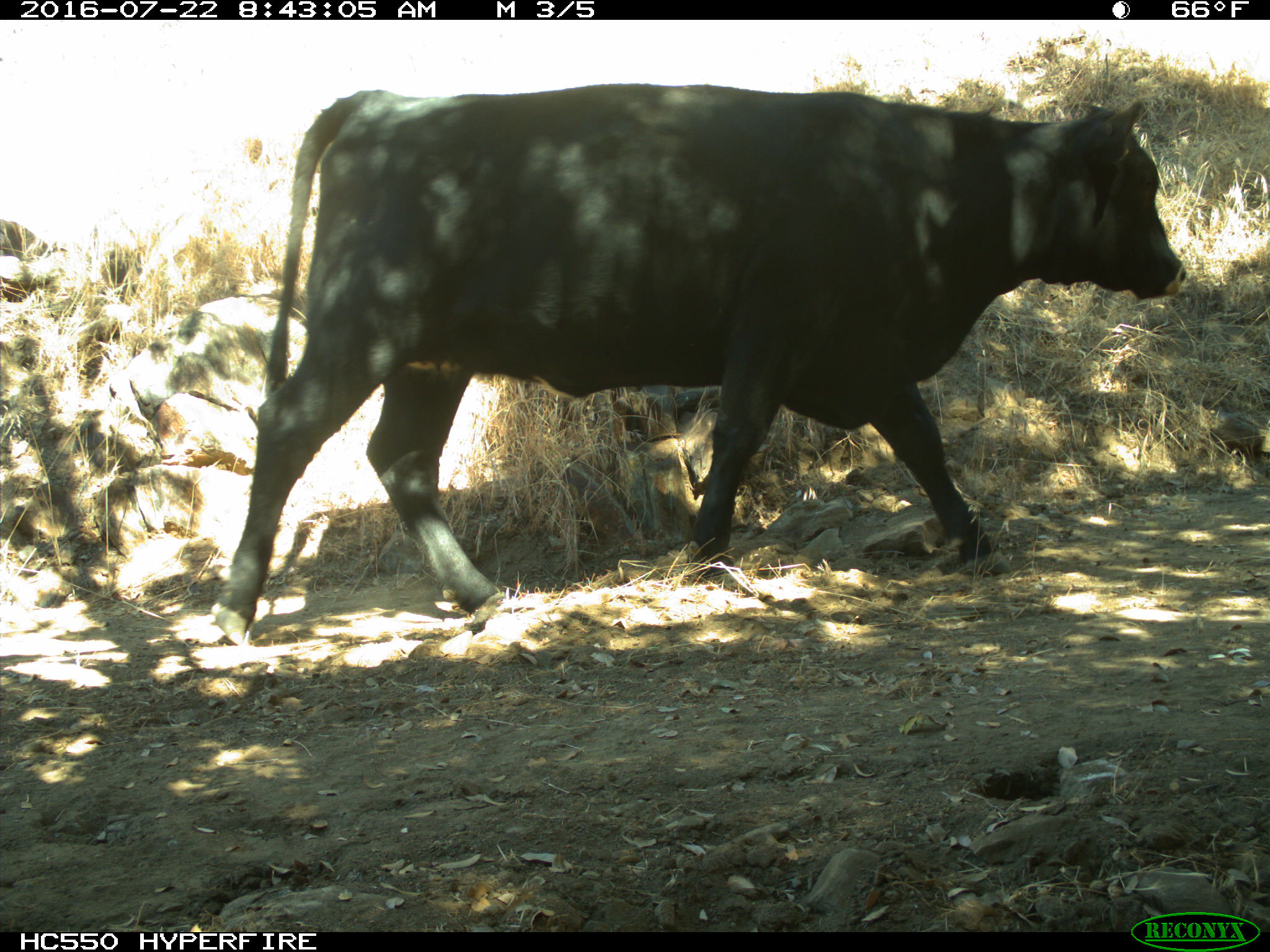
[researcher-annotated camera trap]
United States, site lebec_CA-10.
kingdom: Animalia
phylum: Chordata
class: Mammalia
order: Artiodactyla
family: Bovidae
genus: Bos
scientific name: Bos taurus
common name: domestic cow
Bos taurus (domestic cow).